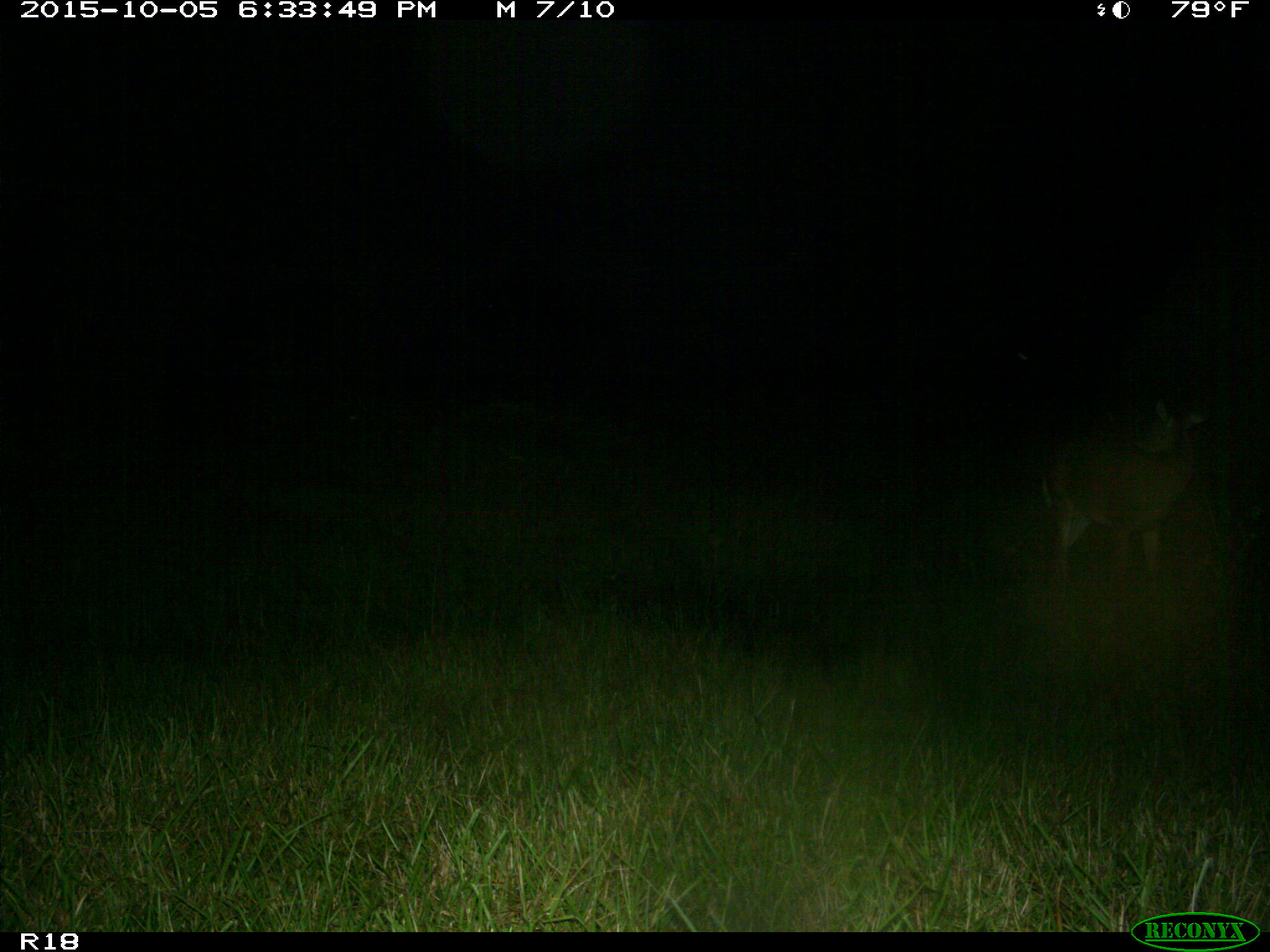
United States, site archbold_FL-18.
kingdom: Animalia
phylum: Chordata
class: Mammalia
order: Artiodactyla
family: Cervidae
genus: Odocoileus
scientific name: Odocoileus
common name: deer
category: unidentified deer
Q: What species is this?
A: Unidentified deer (deer) (Odocoileus).